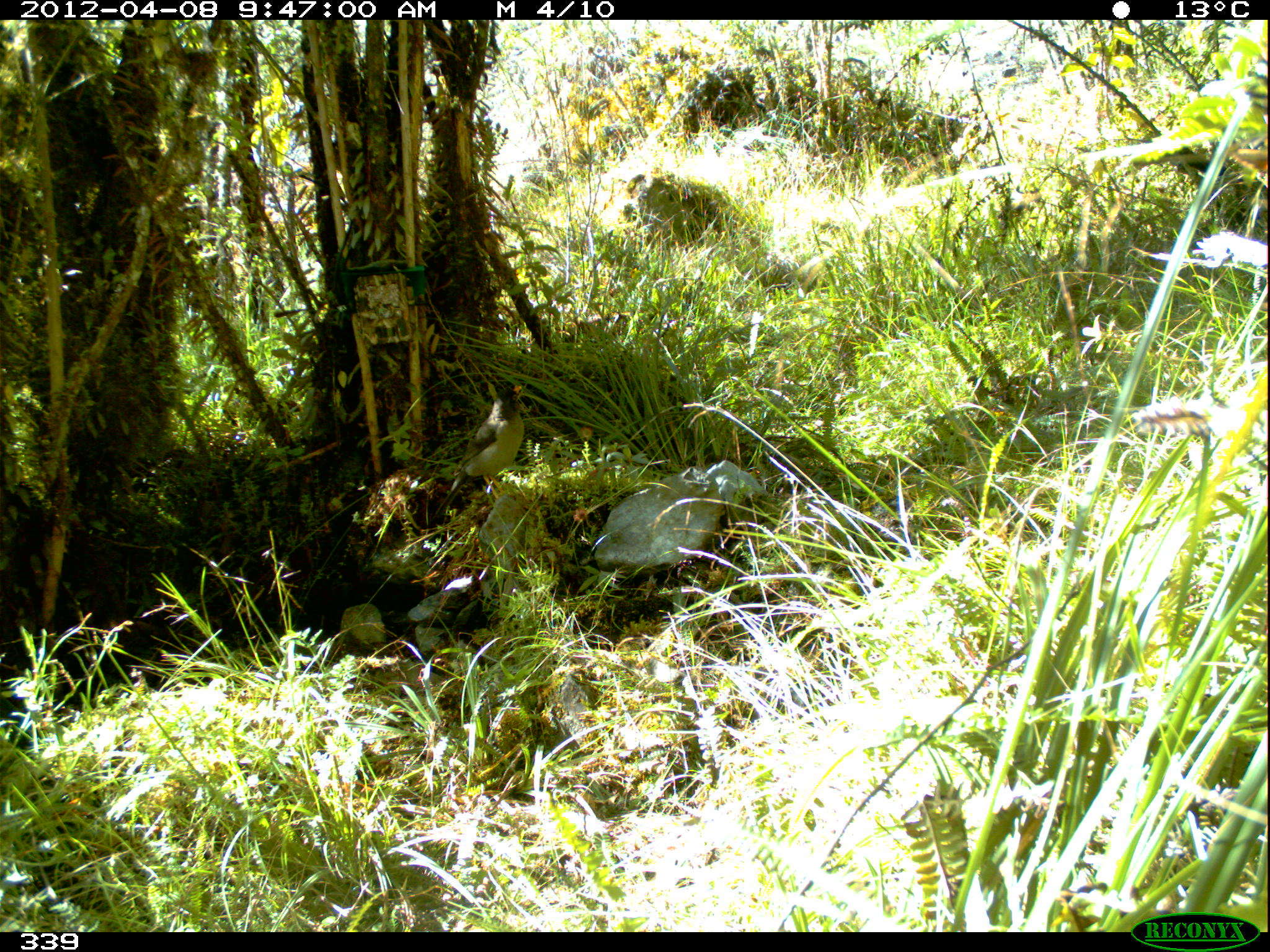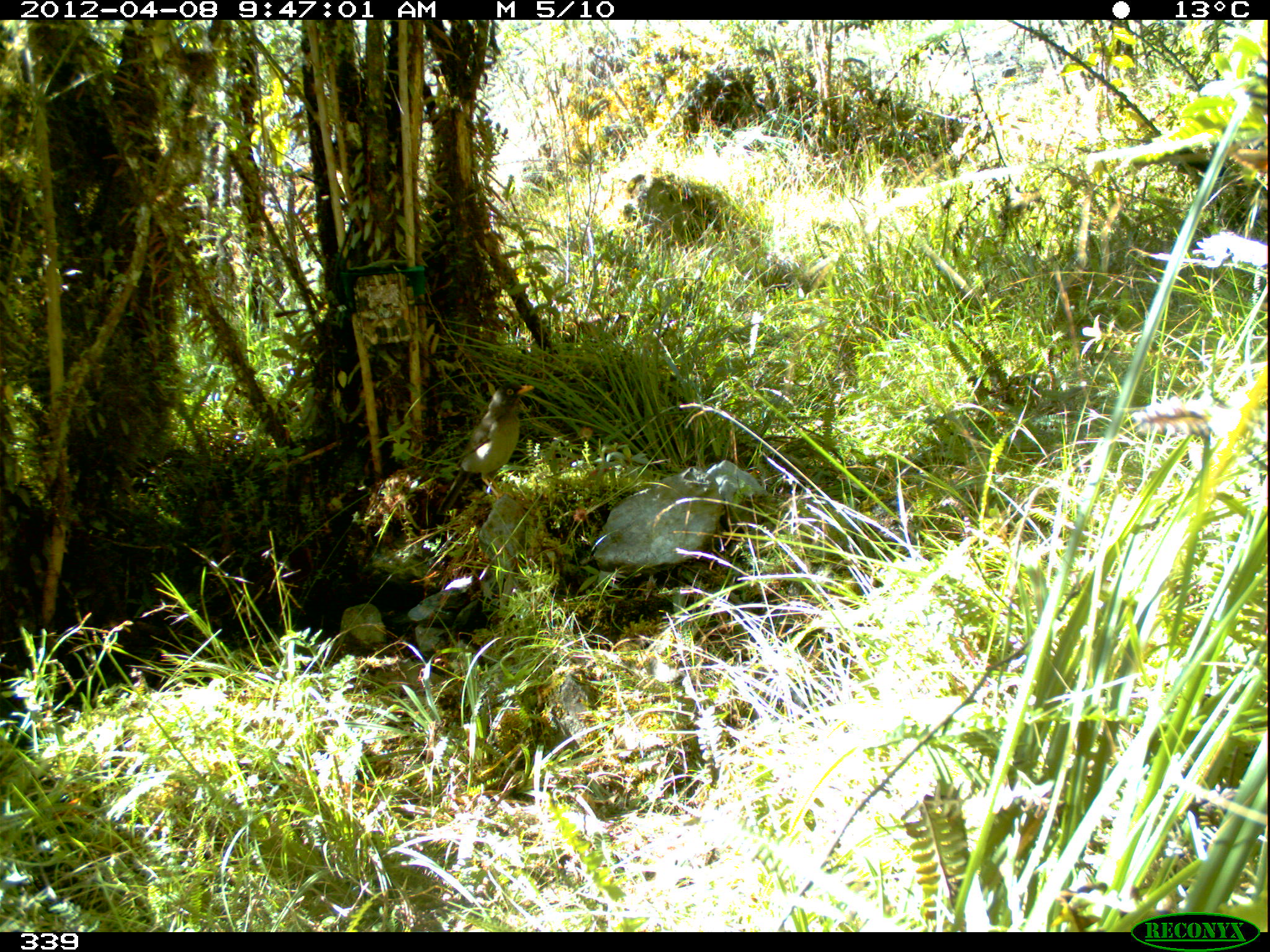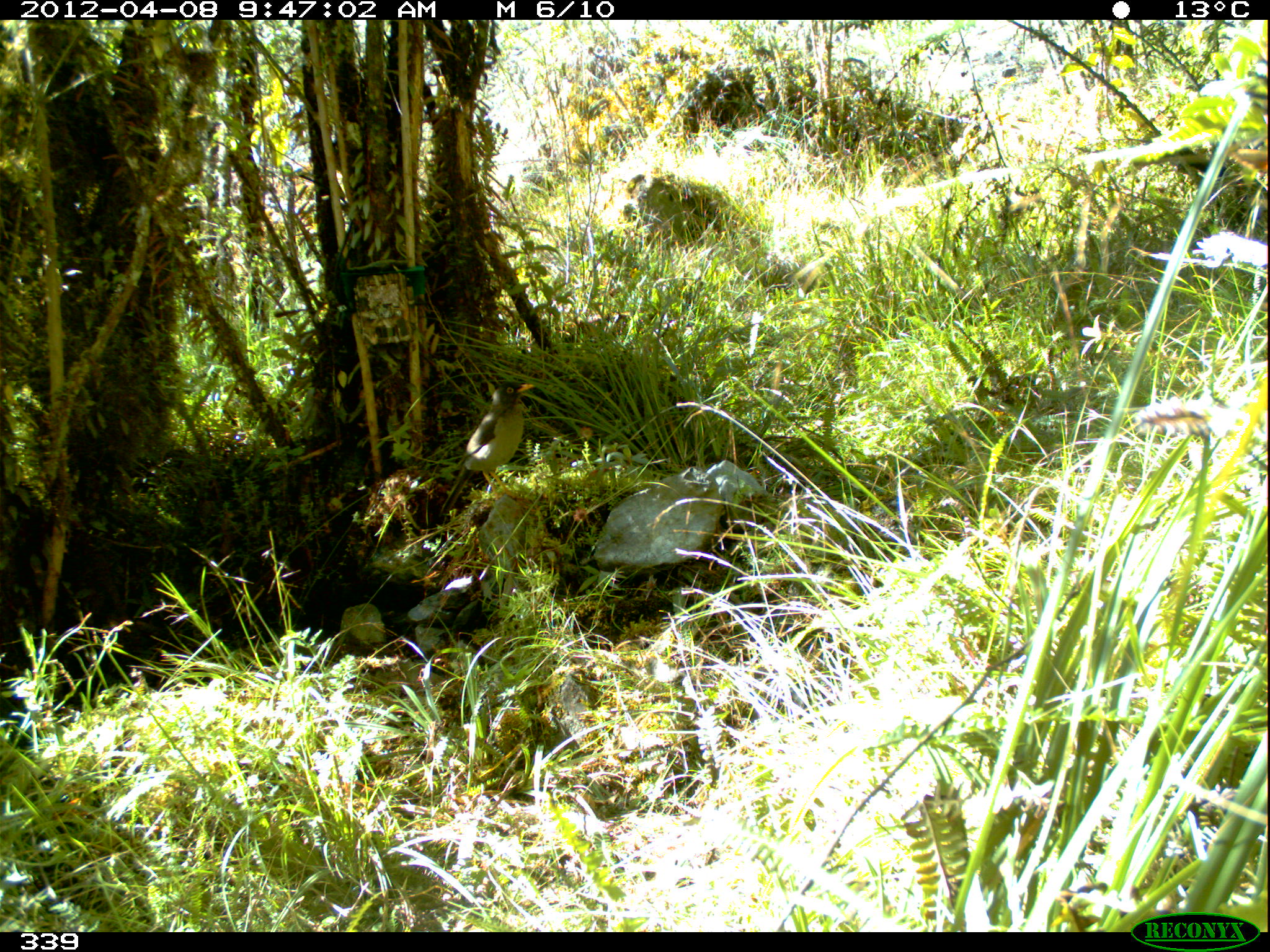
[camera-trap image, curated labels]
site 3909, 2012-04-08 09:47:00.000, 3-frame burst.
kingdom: Animalia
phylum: Chordata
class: Aves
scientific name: Aves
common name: bird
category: unknown bird